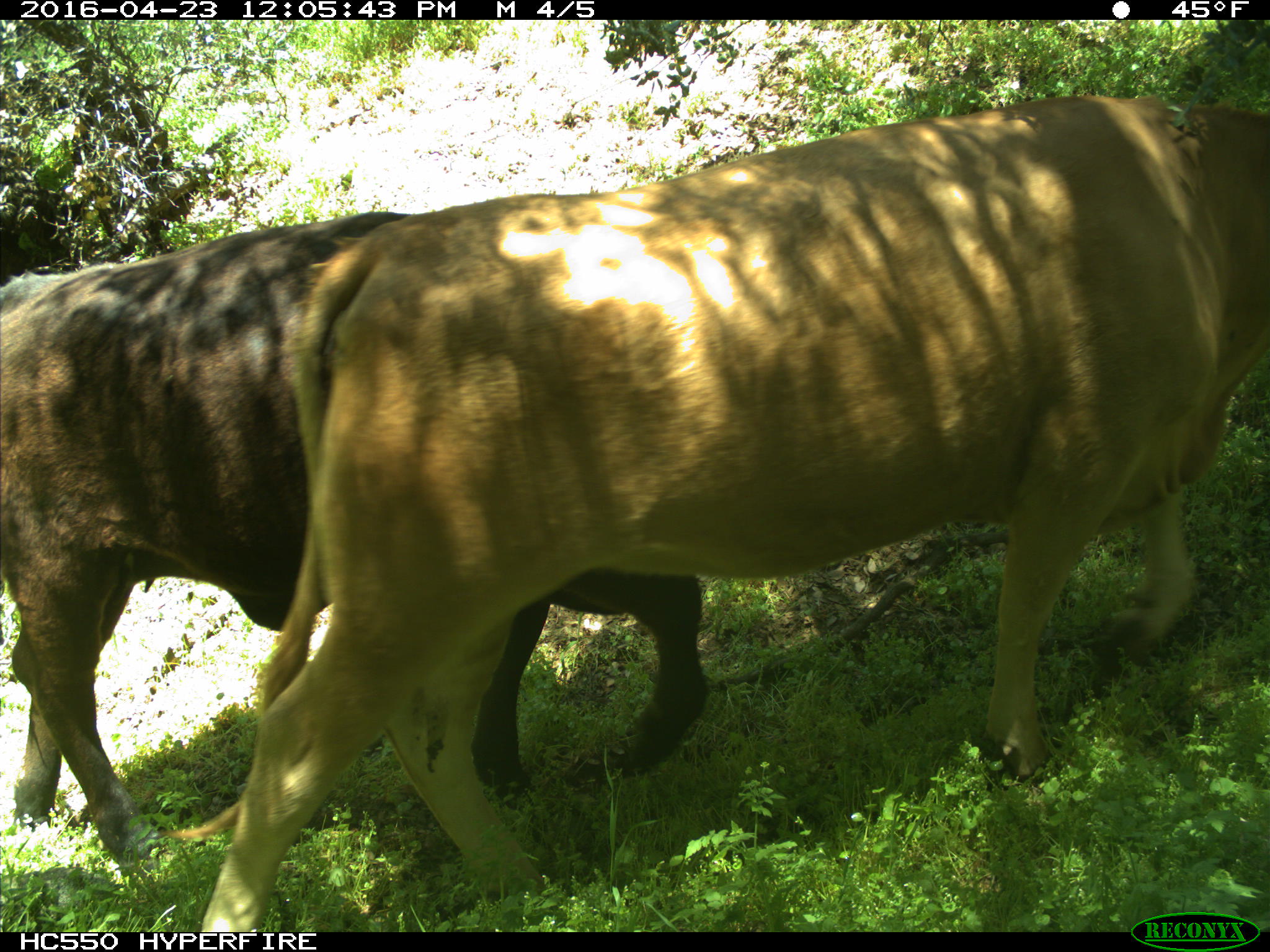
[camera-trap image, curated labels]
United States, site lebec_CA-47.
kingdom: Animalia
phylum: Chordata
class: Mammalia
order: Artiodactyla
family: Bovidae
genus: Bos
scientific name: Bos taurus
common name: domestic cow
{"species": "Bos taurus (domestic cow)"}